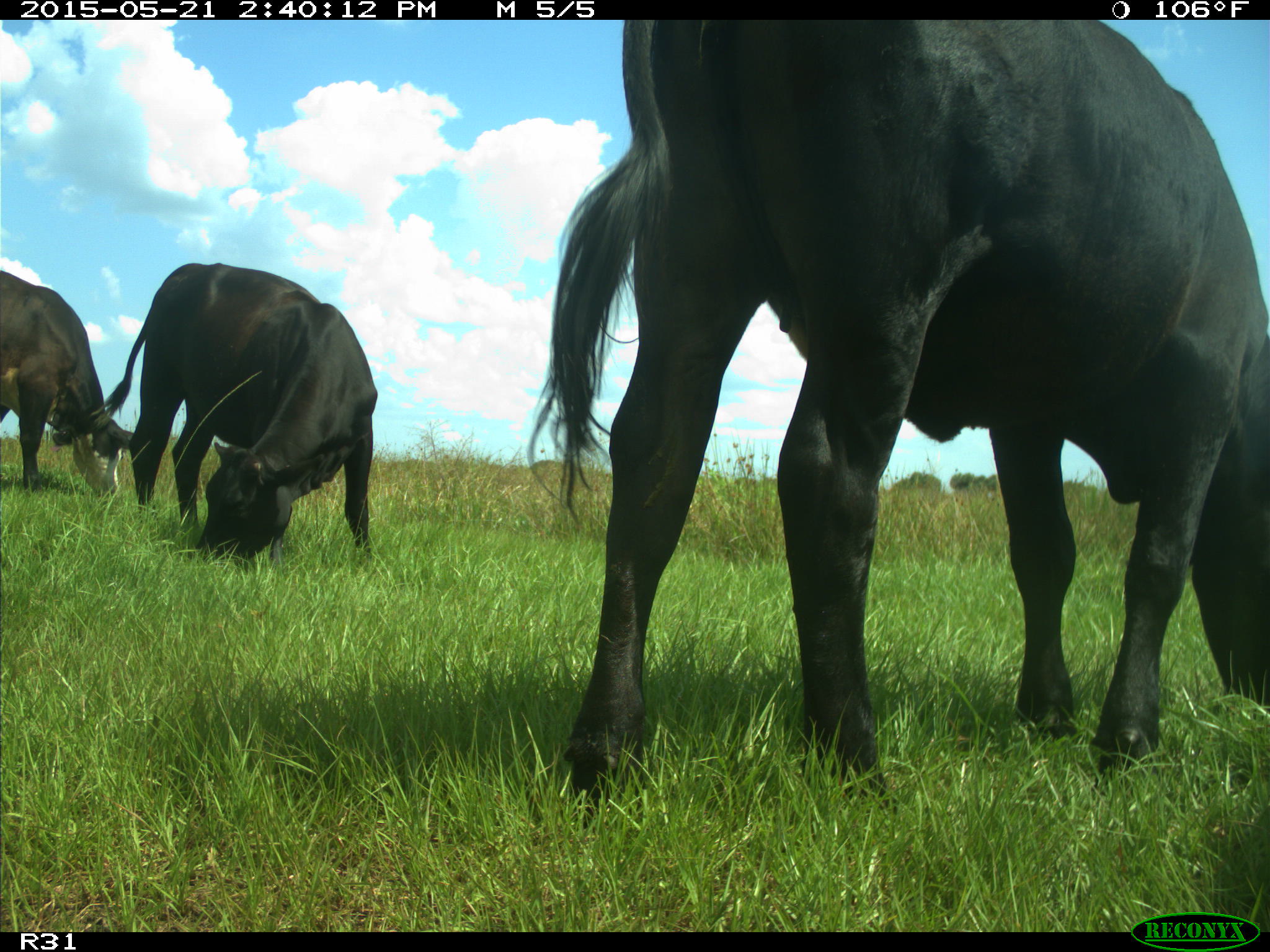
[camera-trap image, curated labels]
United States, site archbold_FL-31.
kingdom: Animalia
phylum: Chordata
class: Mammalia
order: Artiodactyla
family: Bovidae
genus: Bos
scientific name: Bos taurus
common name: domestic cow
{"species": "Bos taurus (domestic cow)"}